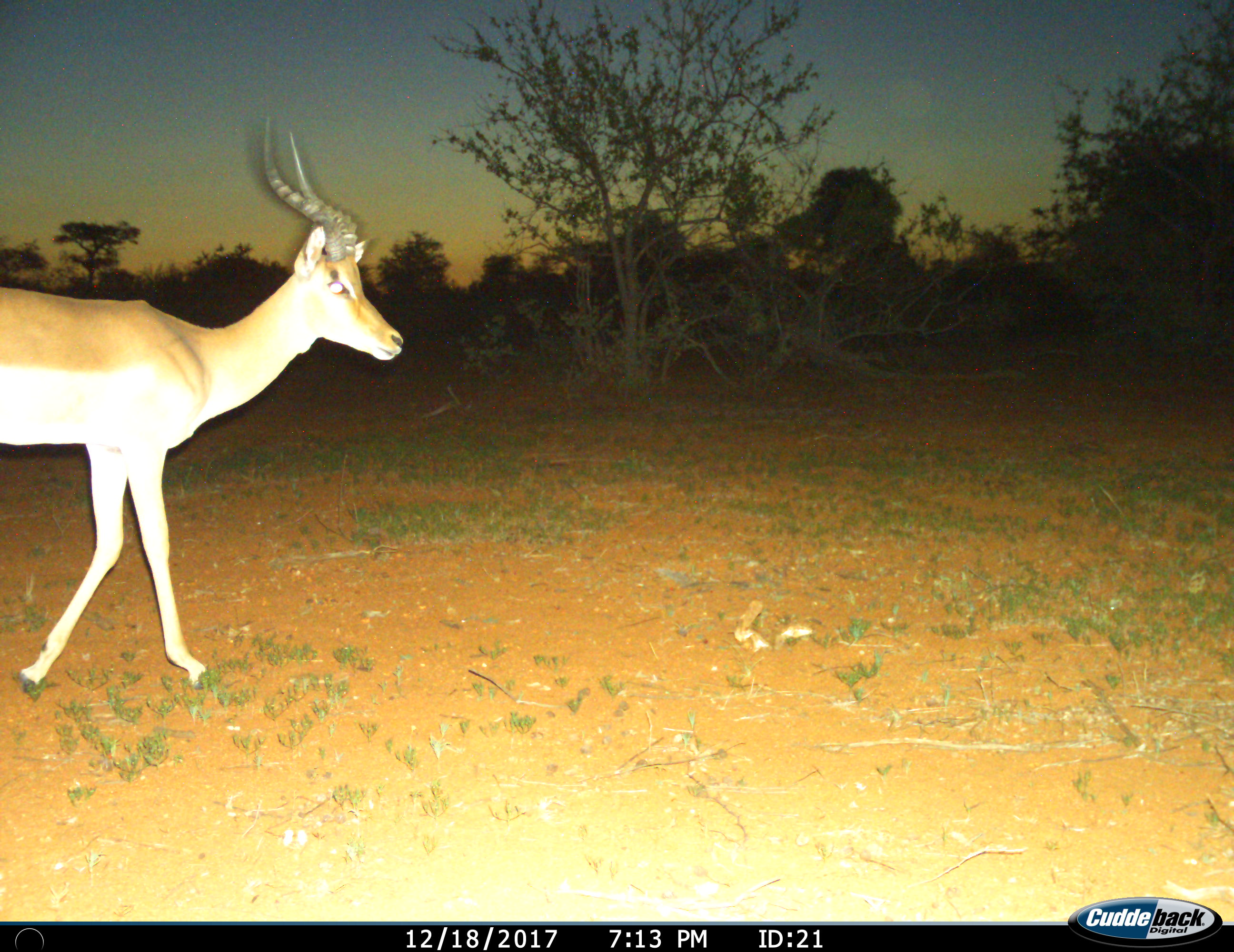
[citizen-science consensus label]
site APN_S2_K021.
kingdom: Animalia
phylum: Chordata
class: Mammalia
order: Artiodactyla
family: Bovidae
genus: Aepyceros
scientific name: Aepyceros melampus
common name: impala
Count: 1.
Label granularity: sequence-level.